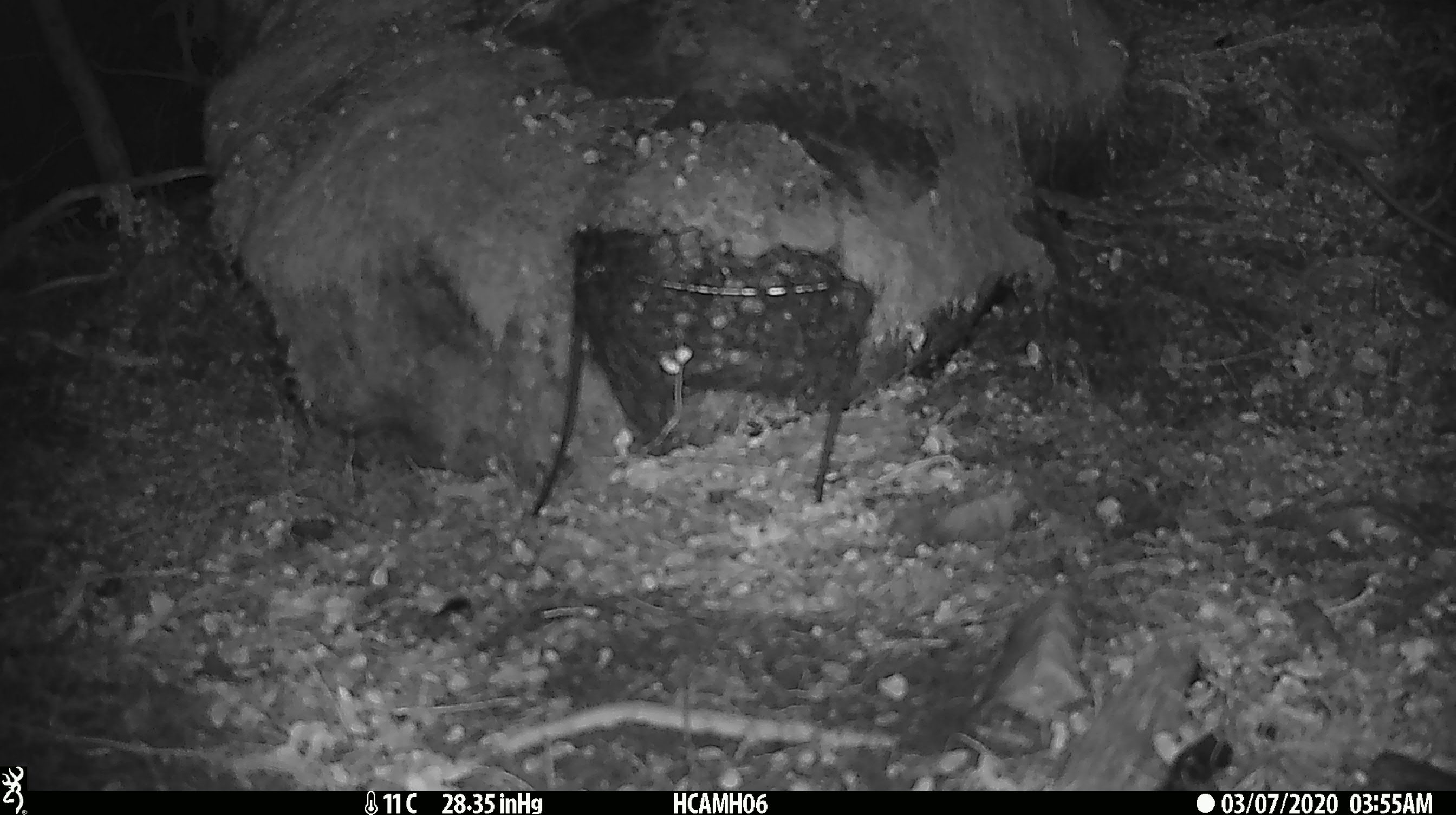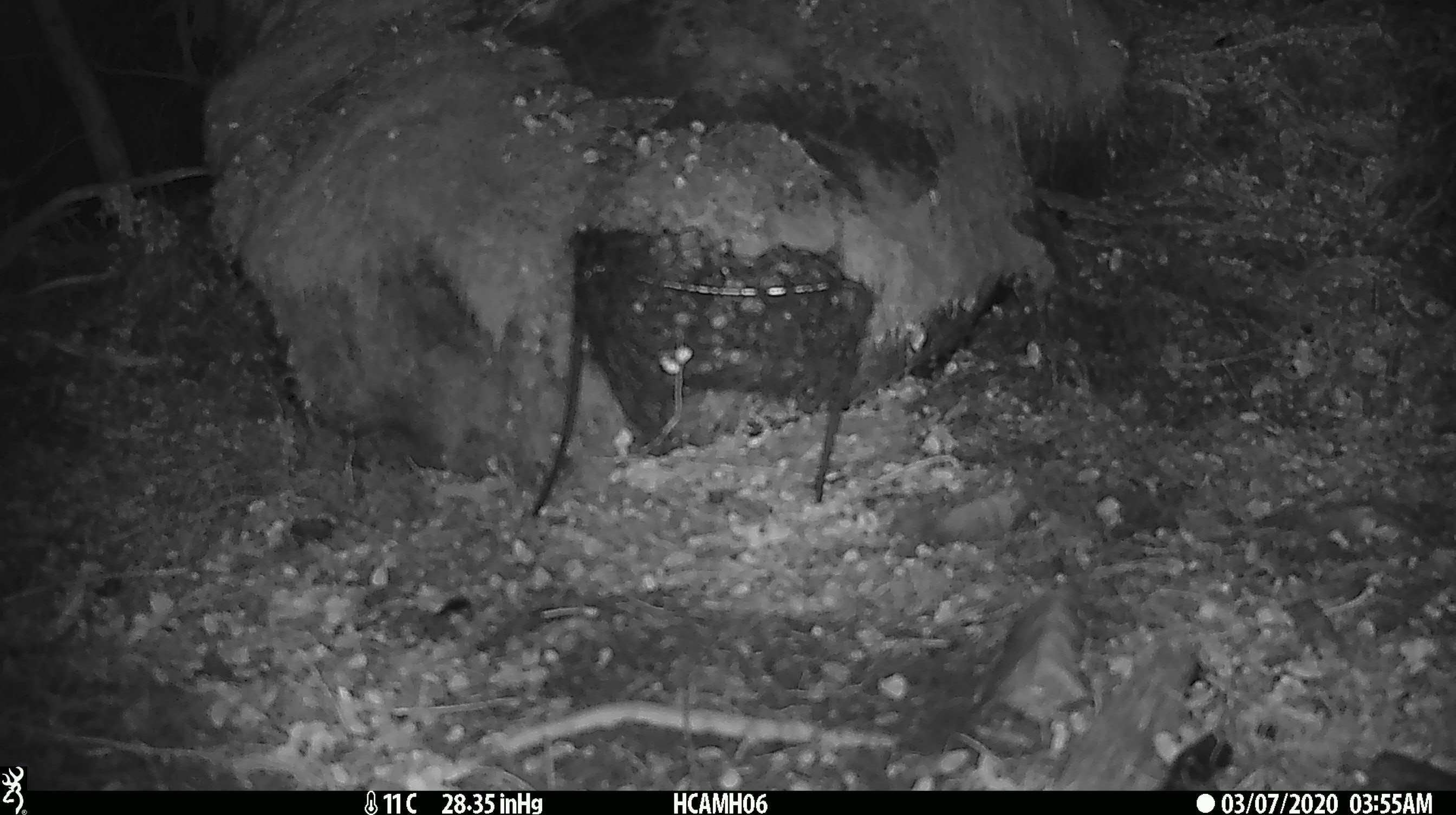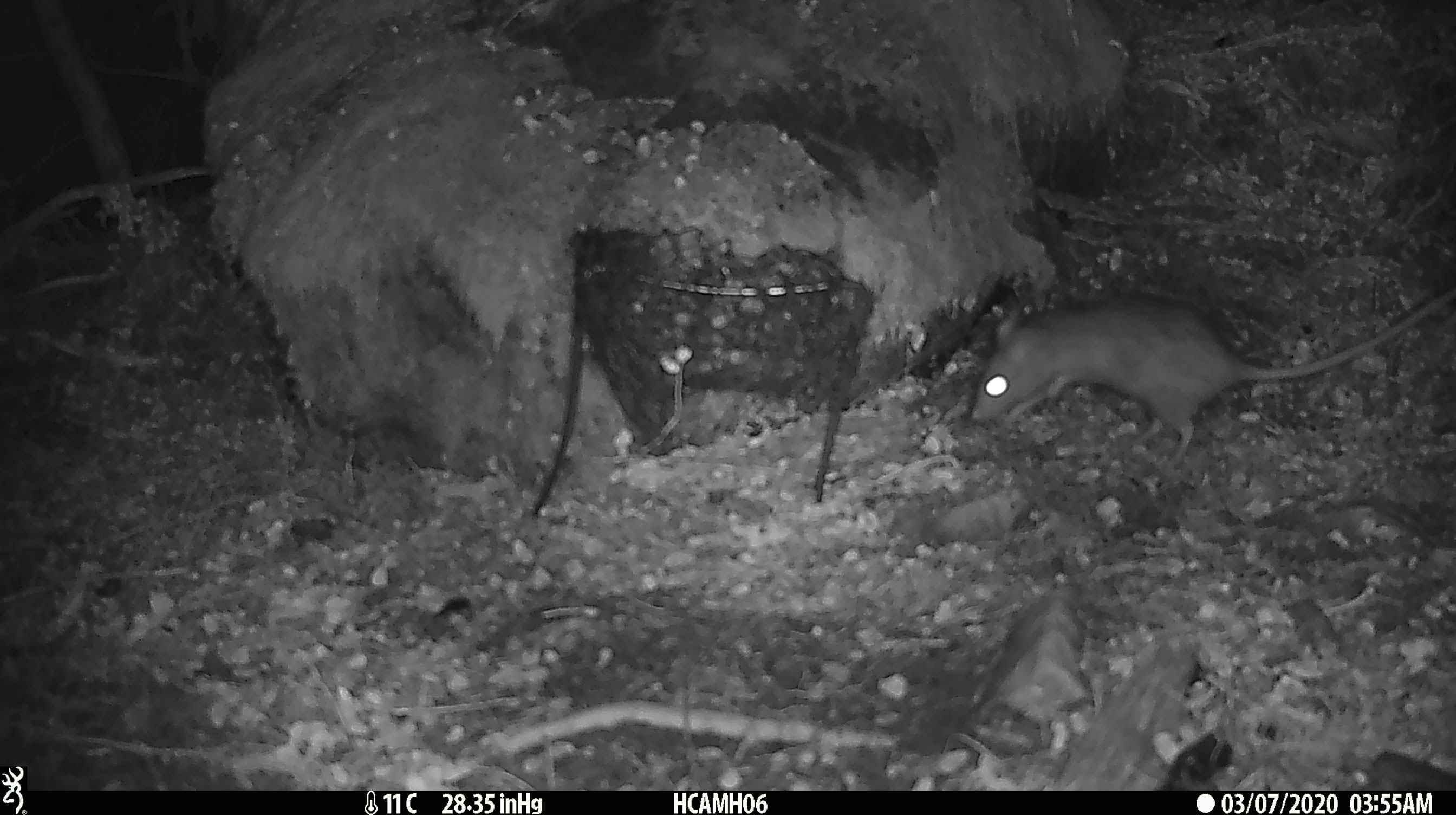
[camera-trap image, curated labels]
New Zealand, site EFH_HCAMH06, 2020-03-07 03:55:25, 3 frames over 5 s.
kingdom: Animalia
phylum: Chordata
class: Mammalia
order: Rodentia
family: Muridae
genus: Mus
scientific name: Mus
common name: mouse